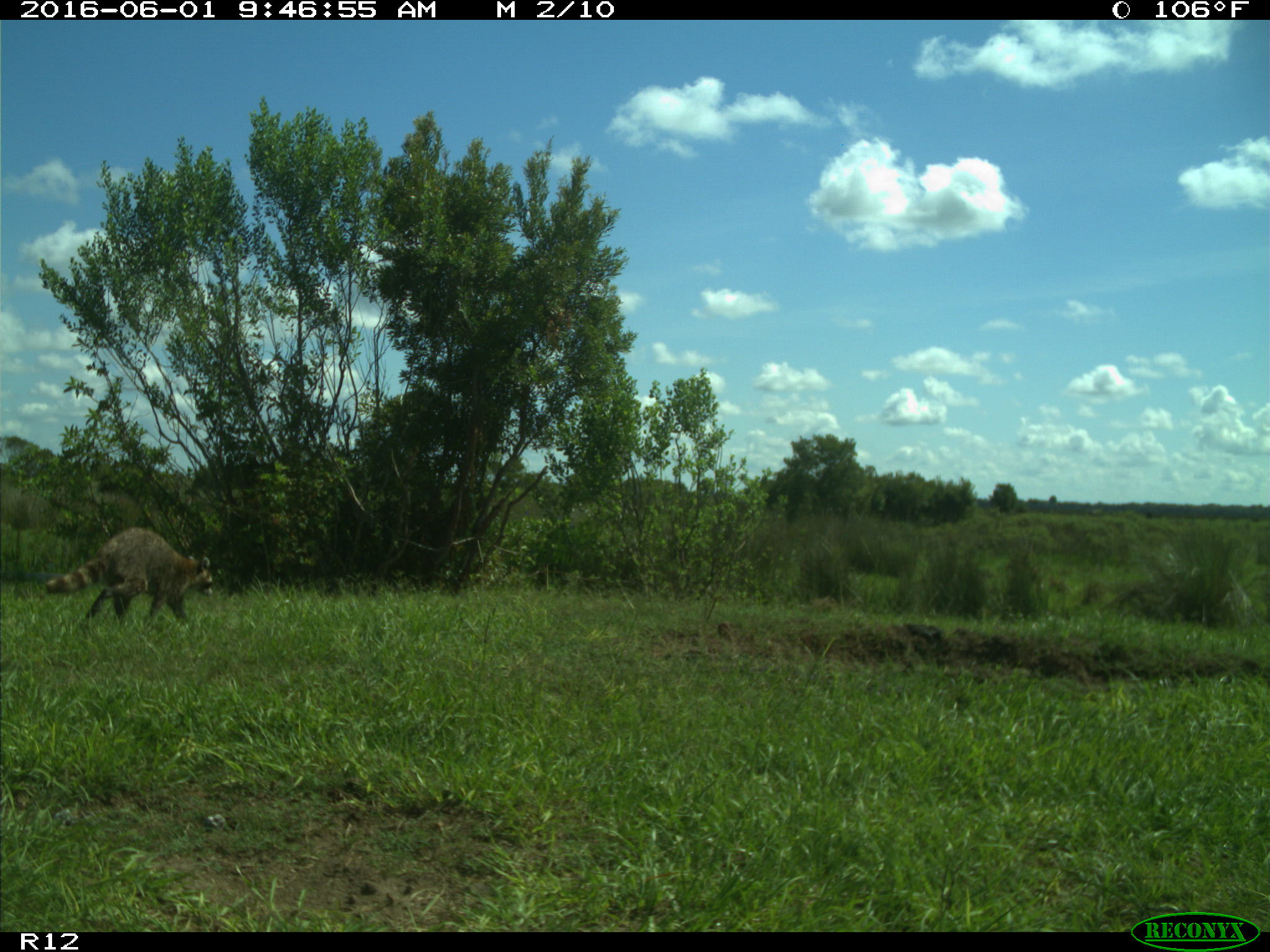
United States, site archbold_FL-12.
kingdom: Animalia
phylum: Chordata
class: Mammalia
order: Carnivora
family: Procyonidae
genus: Procyon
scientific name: Procyon lotor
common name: common raccoon